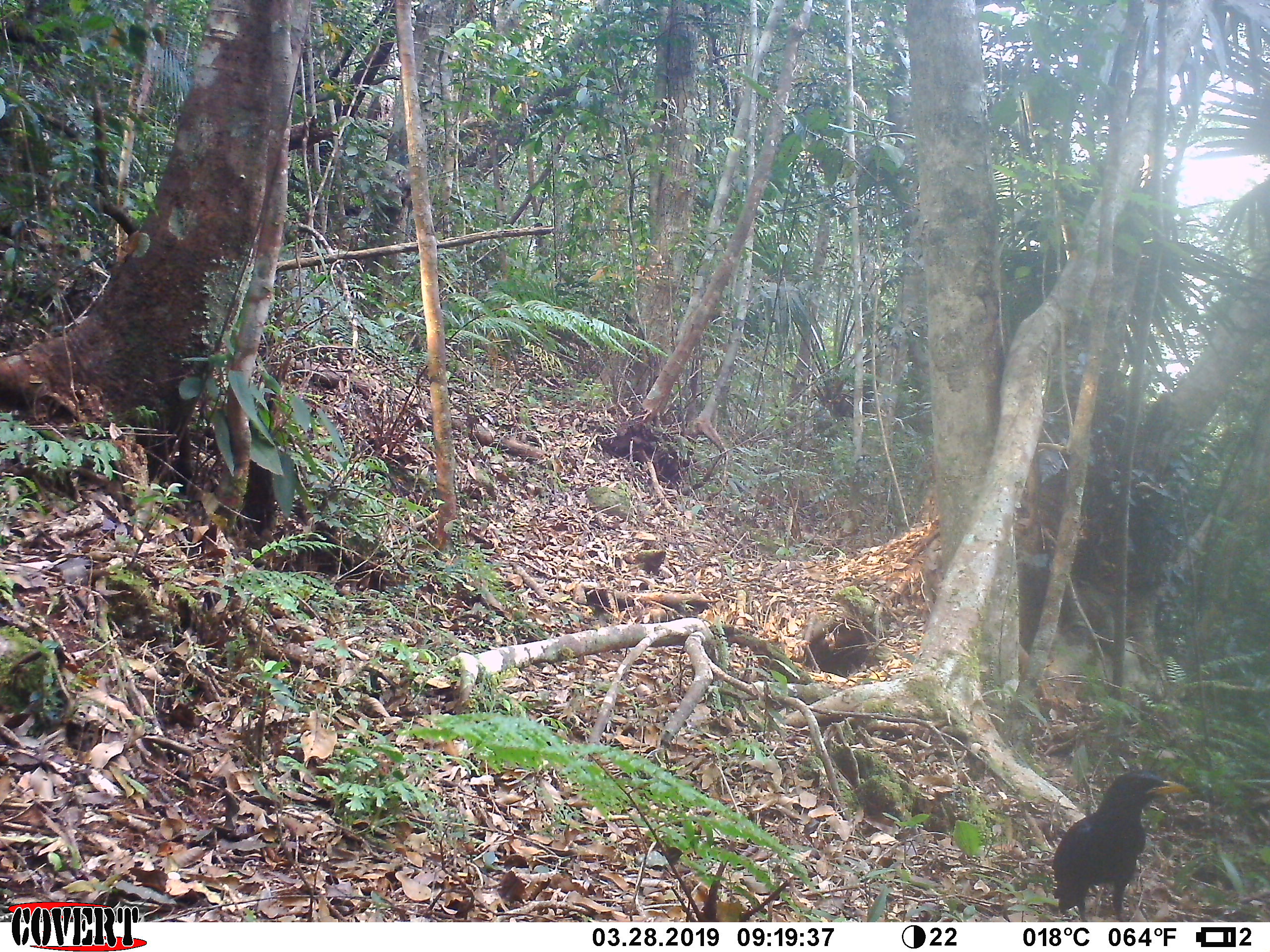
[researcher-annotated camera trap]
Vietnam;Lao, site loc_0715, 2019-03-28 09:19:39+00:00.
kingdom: Animalia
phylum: Chordata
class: Aves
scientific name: Aves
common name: bird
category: unidentified bird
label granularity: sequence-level